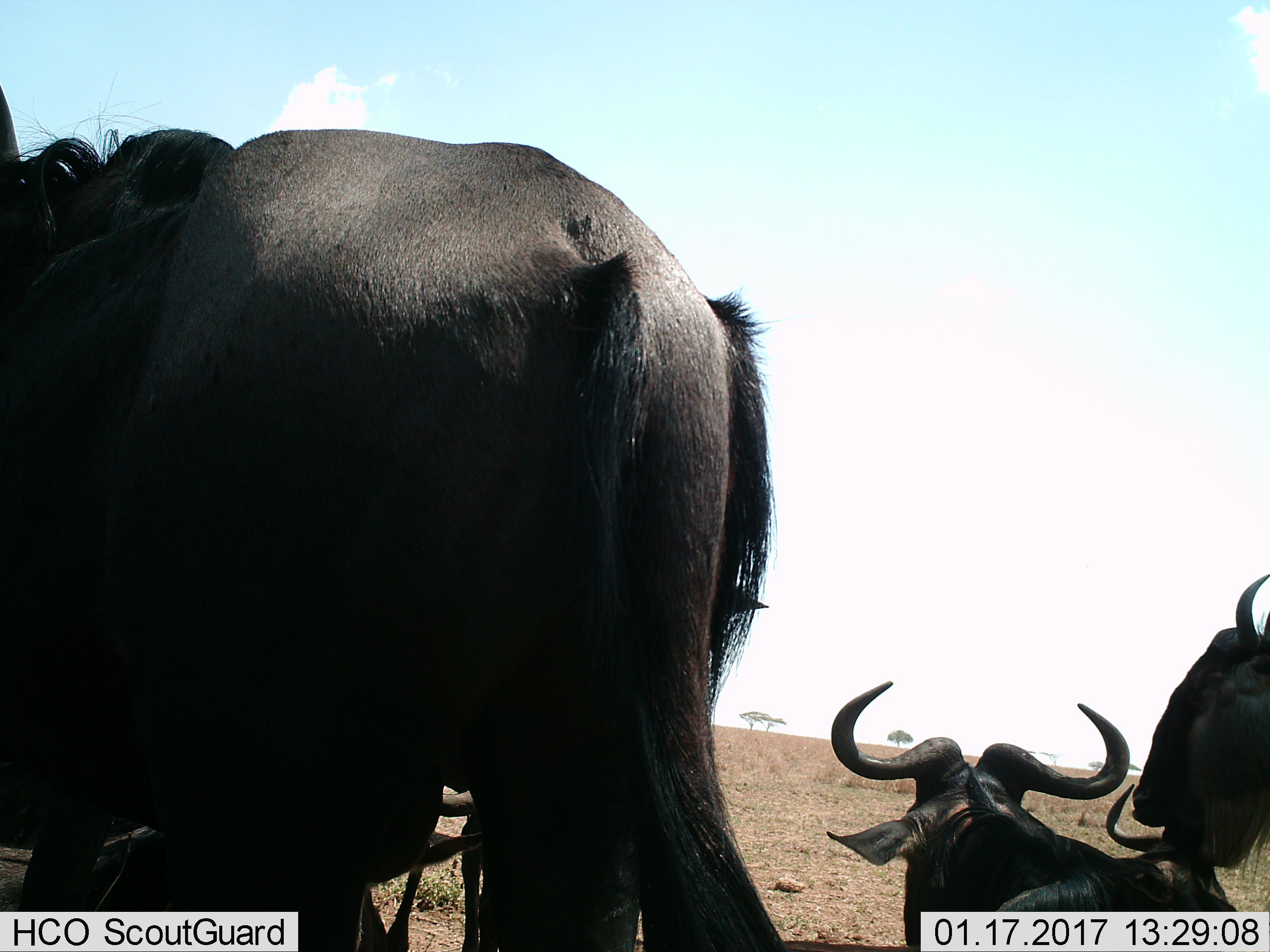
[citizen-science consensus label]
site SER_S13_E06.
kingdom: Animalia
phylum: Chordata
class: Mammalia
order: Artiodactyla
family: Bovidae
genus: Connochaetes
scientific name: Connochaetes taurinus taurinus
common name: blue wildebeest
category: wildebeestblue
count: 3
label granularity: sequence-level